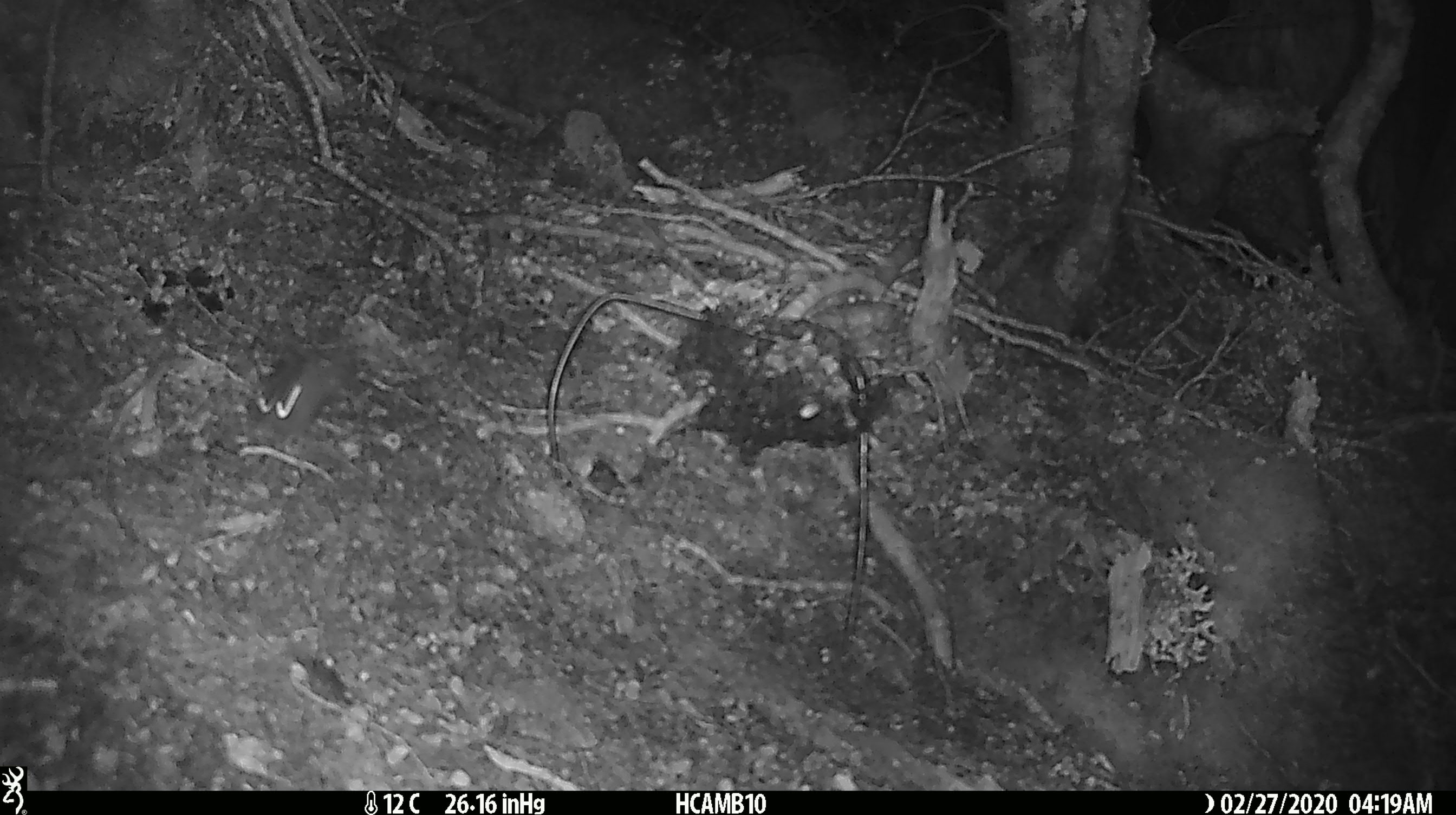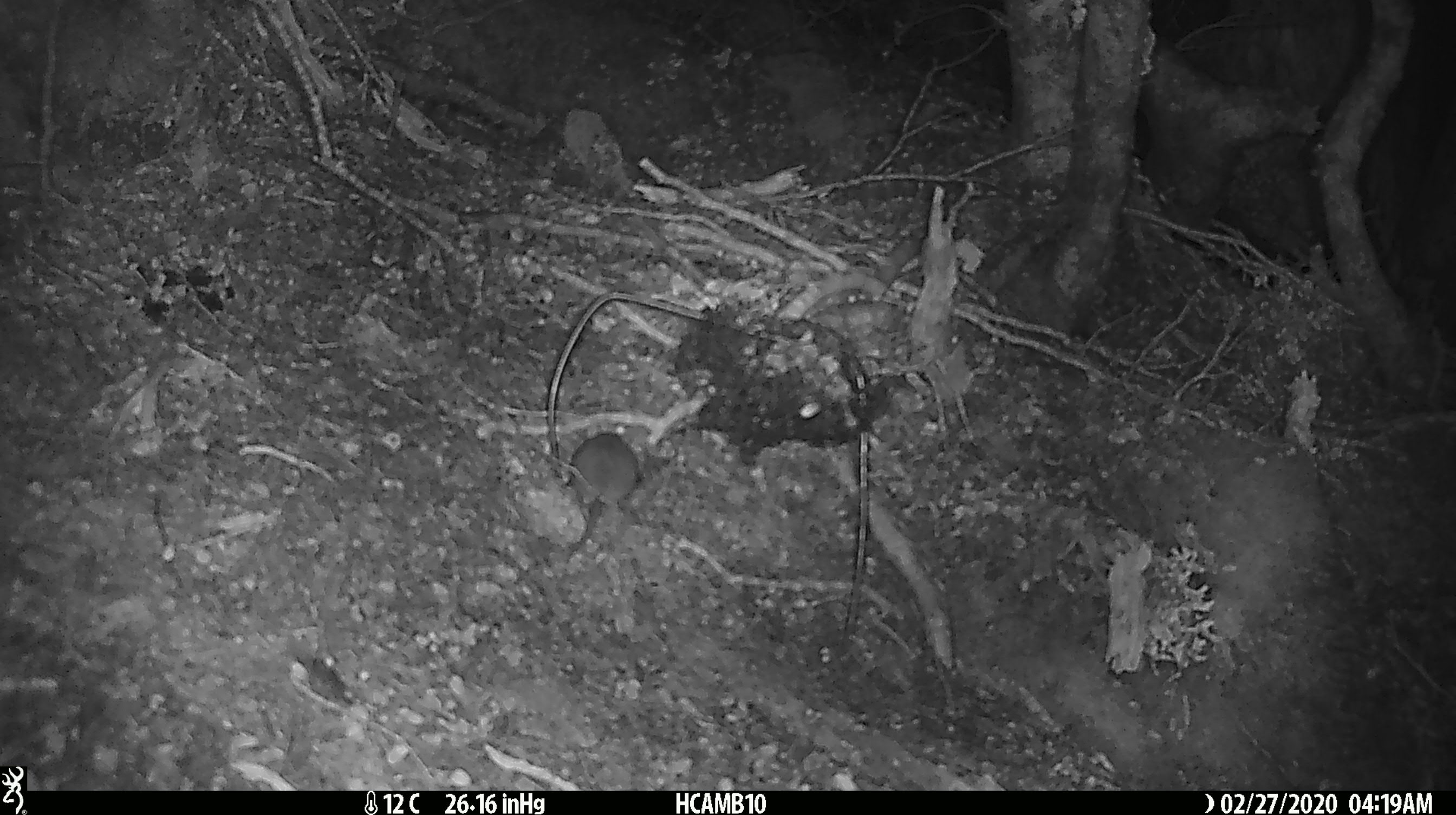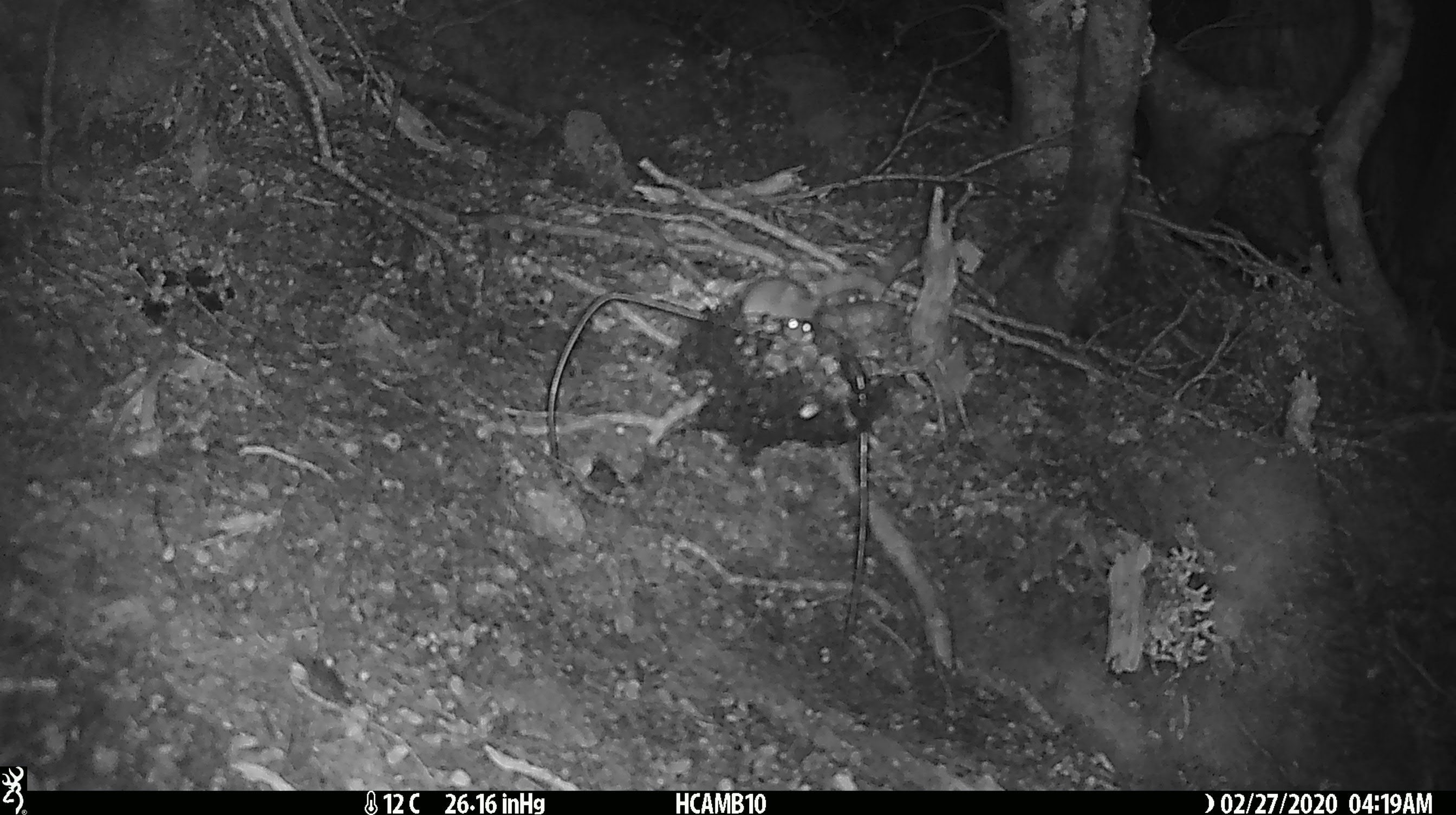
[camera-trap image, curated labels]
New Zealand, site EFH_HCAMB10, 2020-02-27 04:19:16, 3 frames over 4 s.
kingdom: Animalia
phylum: Chordata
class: Mammalia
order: Rodentia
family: Muridae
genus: Mus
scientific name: Mus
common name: mouse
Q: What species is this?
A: Mouse (Mus).